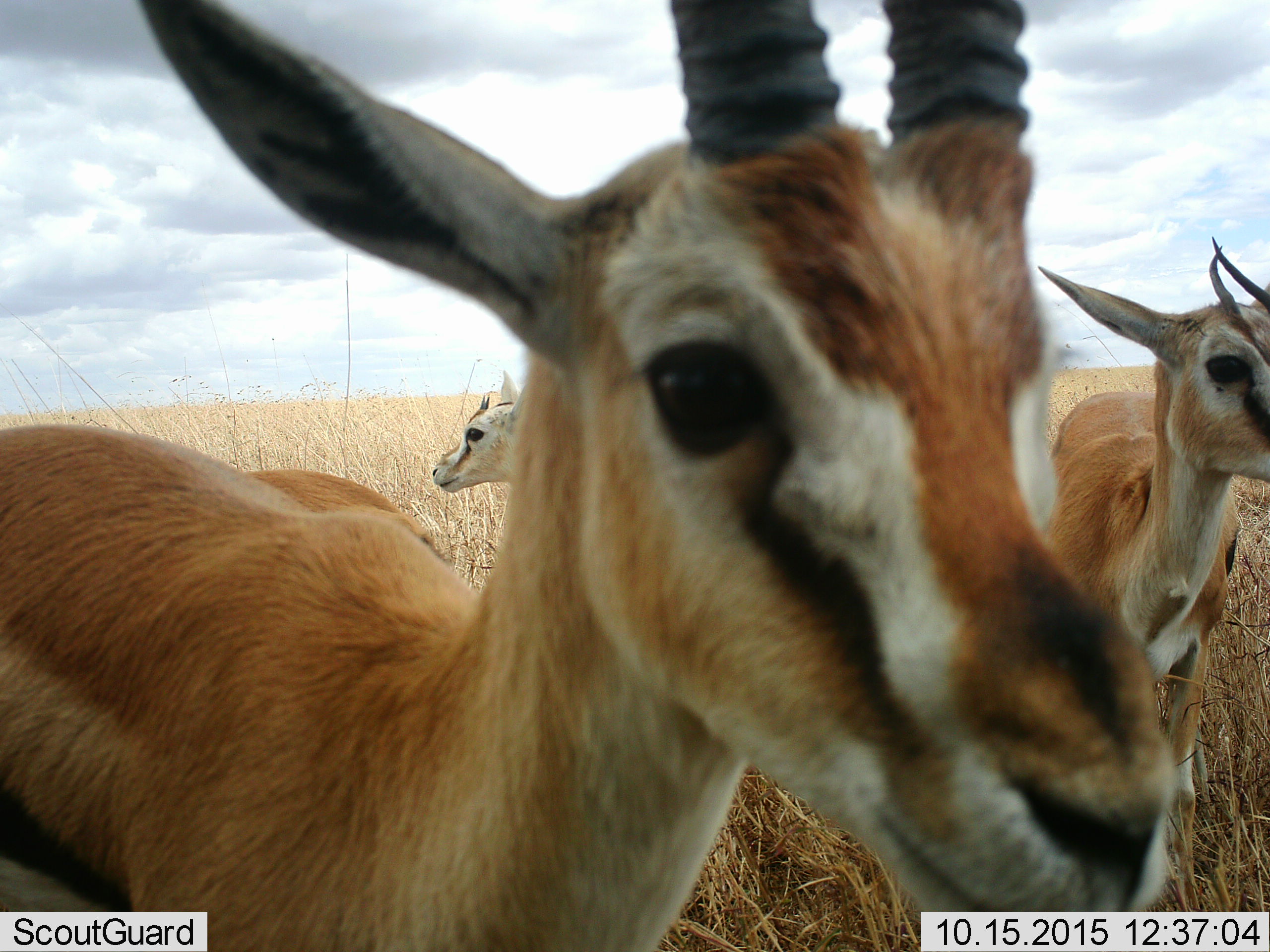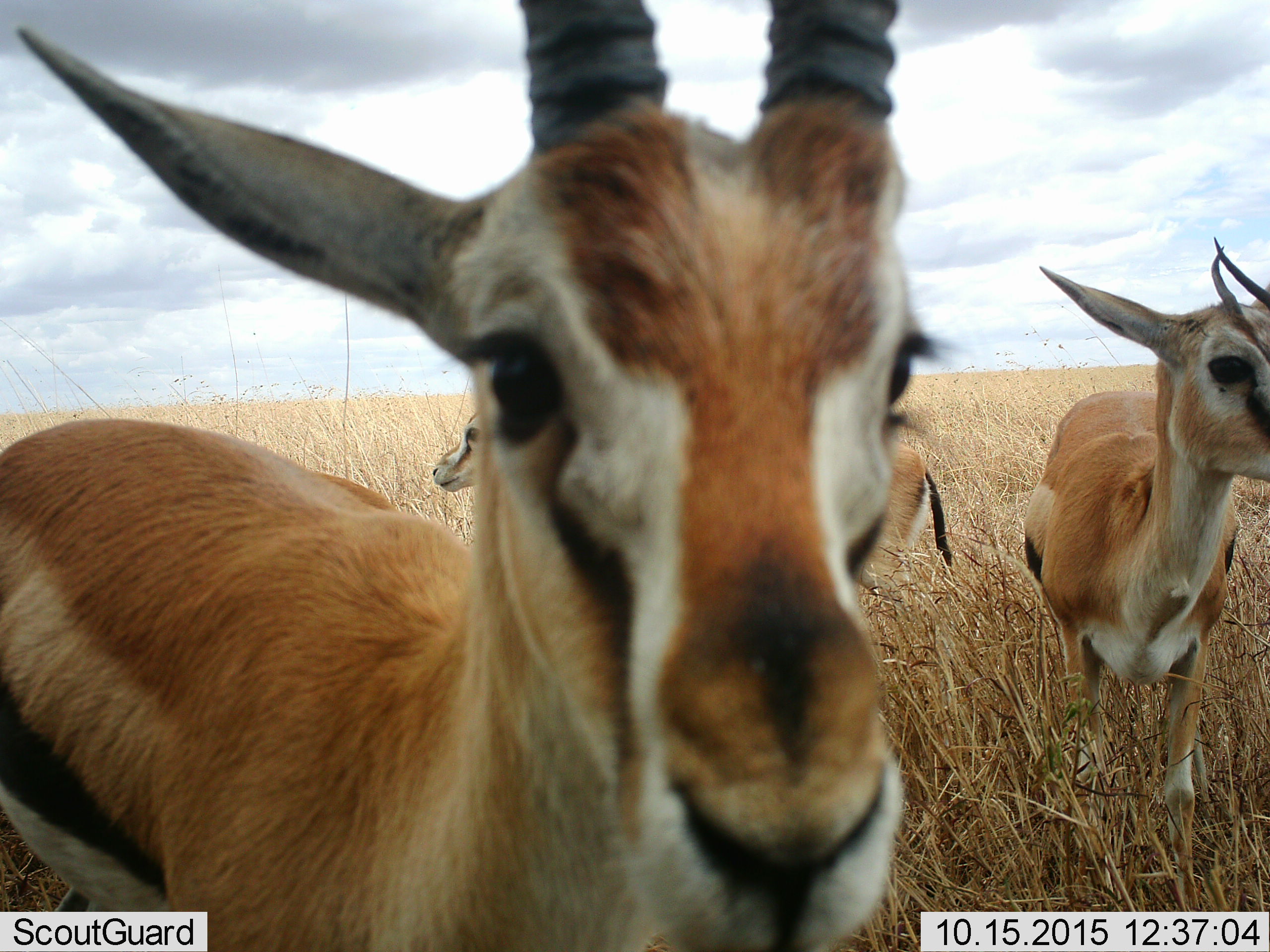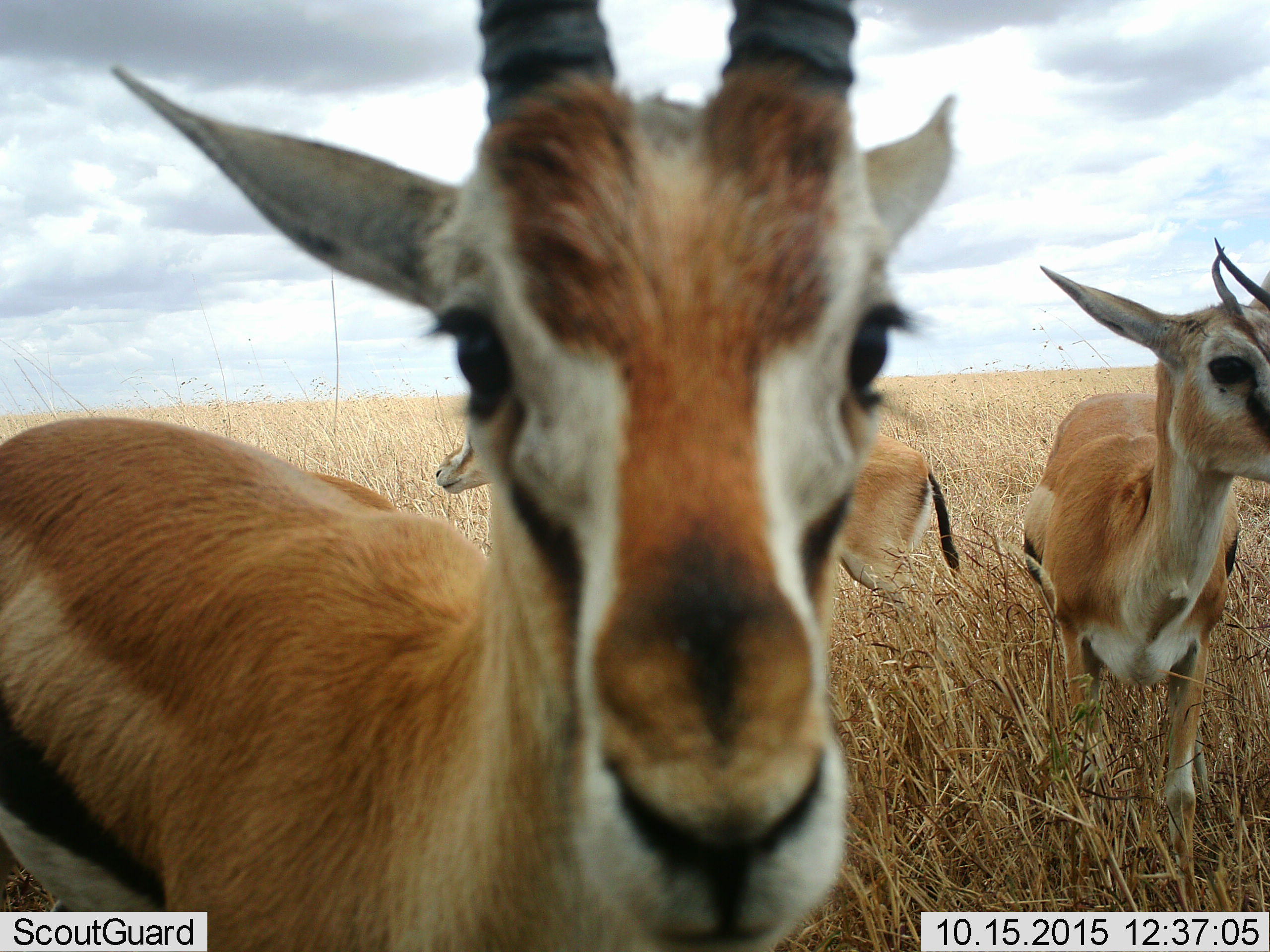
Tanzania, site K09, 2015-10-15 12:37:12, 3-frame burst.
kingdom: Animalia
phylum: Chordata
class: Mammalia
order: Artiodactyla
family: Bovidae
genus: Eudorcas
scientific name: Eudorcas thomsonii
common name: thomson's gazelle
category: gazellethomsons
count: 3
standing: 88%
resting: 0%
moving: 25%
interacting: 25%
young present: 0%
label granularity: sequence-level